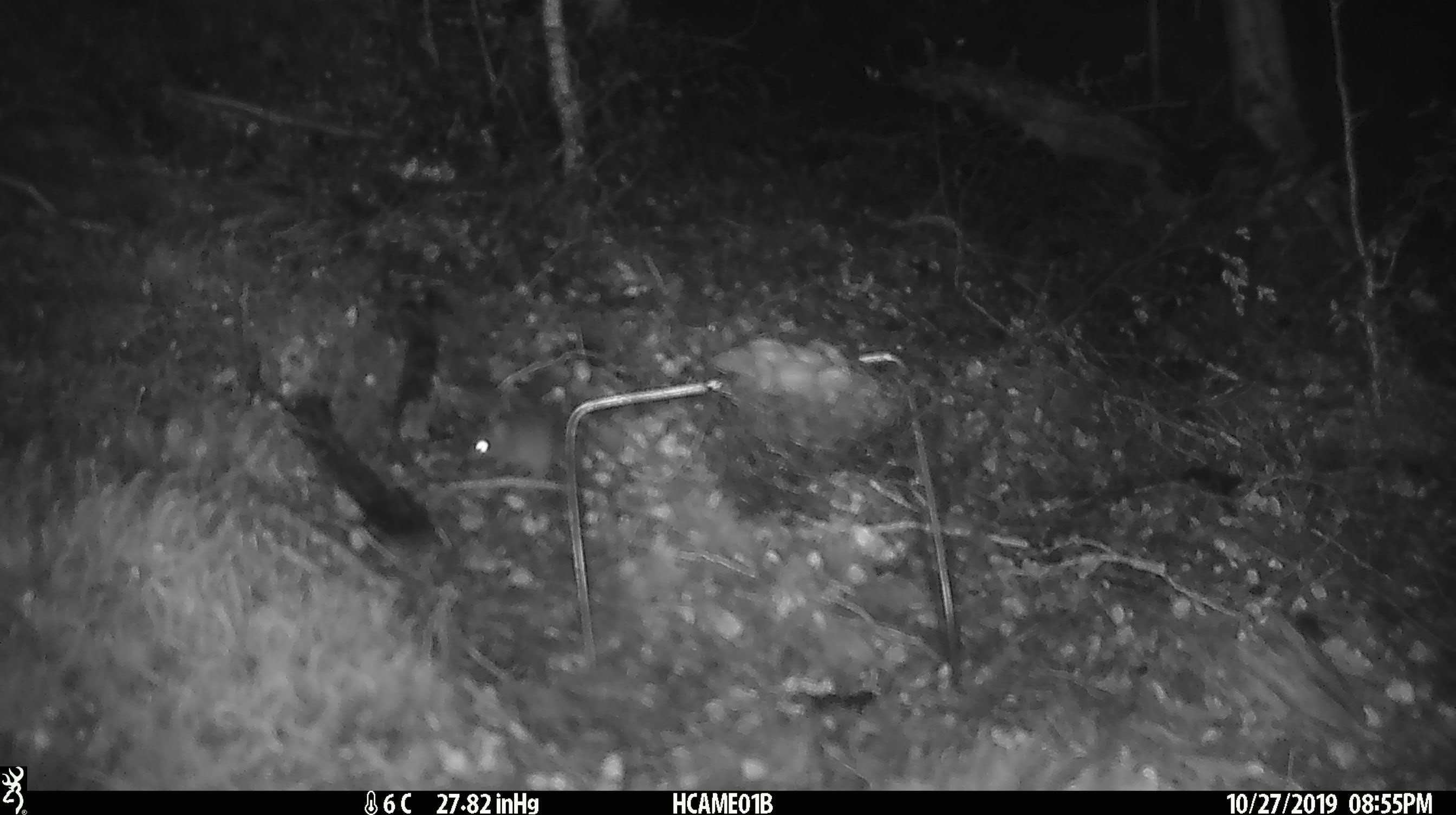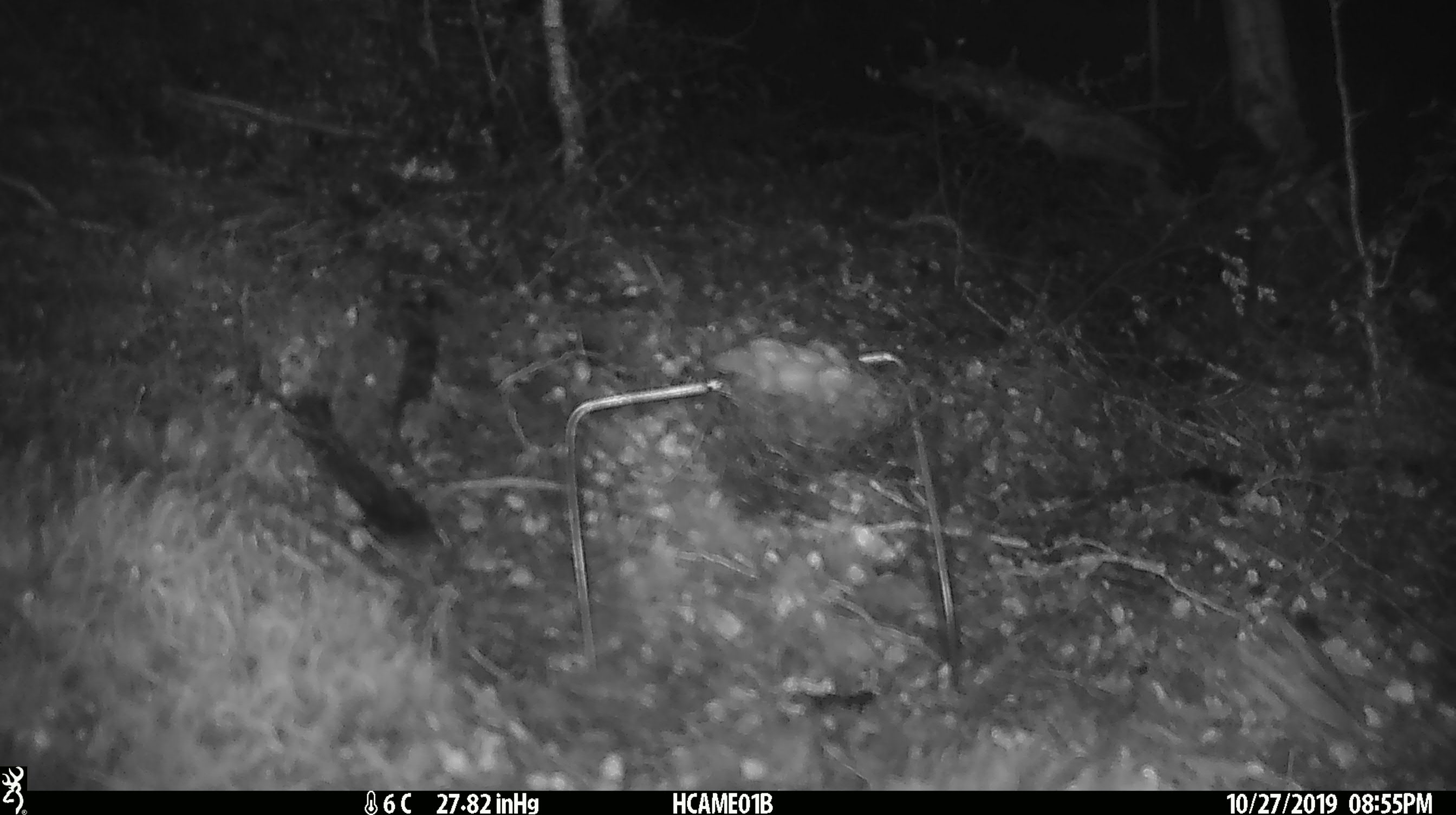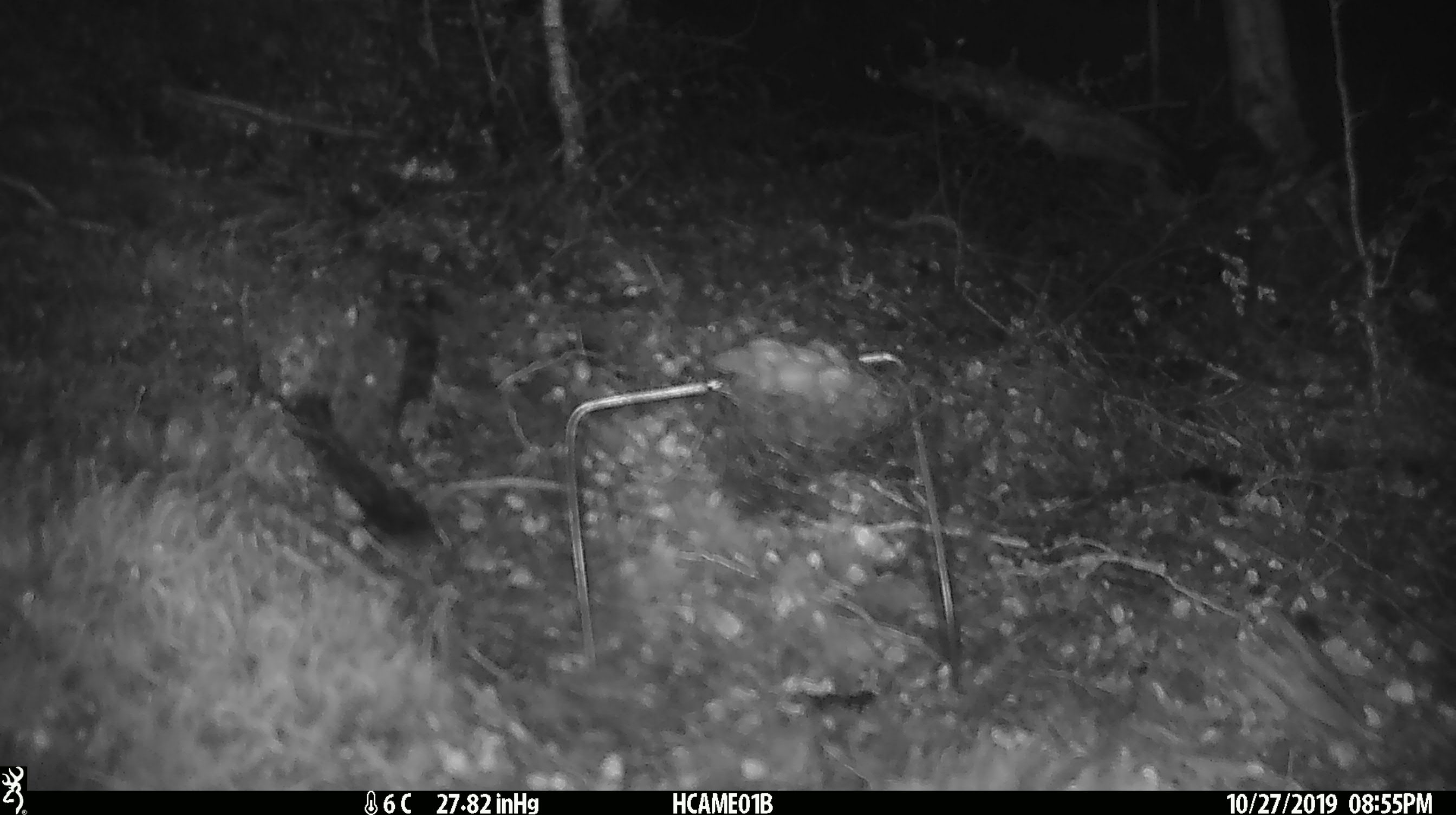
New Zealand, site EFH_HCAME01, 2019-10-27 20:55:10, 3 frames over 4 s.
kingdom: Animalia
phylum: Chordata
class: Mammalia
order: Rodentia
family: Muridae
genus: Mus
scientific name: Mus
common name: mouse